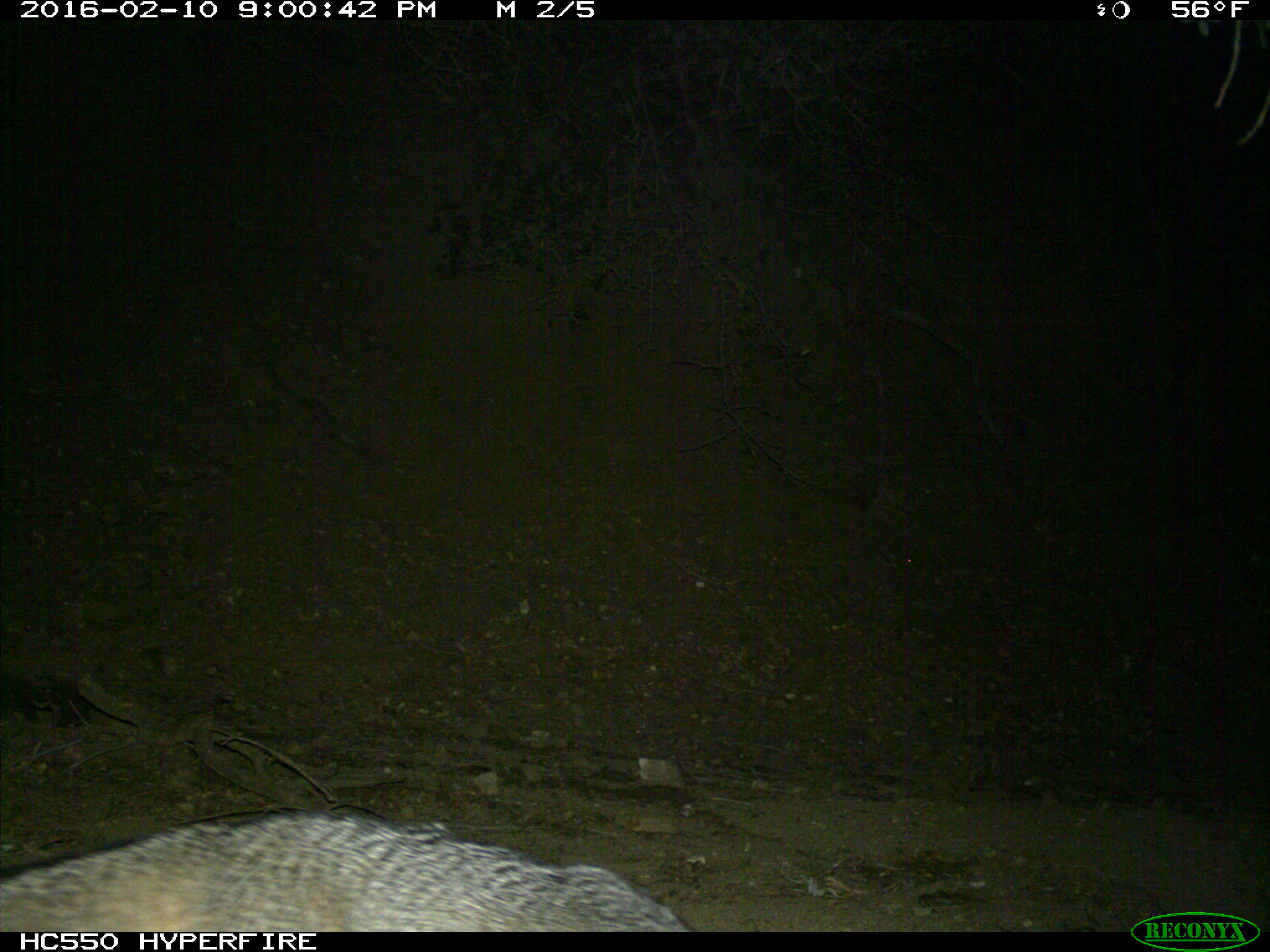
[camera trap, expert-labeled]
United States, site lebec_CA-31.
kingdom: Animalia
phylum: Chordata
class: Mammalia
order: Carnivora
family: Canidae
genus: Urocyon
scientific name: Urocyon cinereoargenteus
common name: gray fox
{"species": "Urocyon cinereoargenteus (gray fox)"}